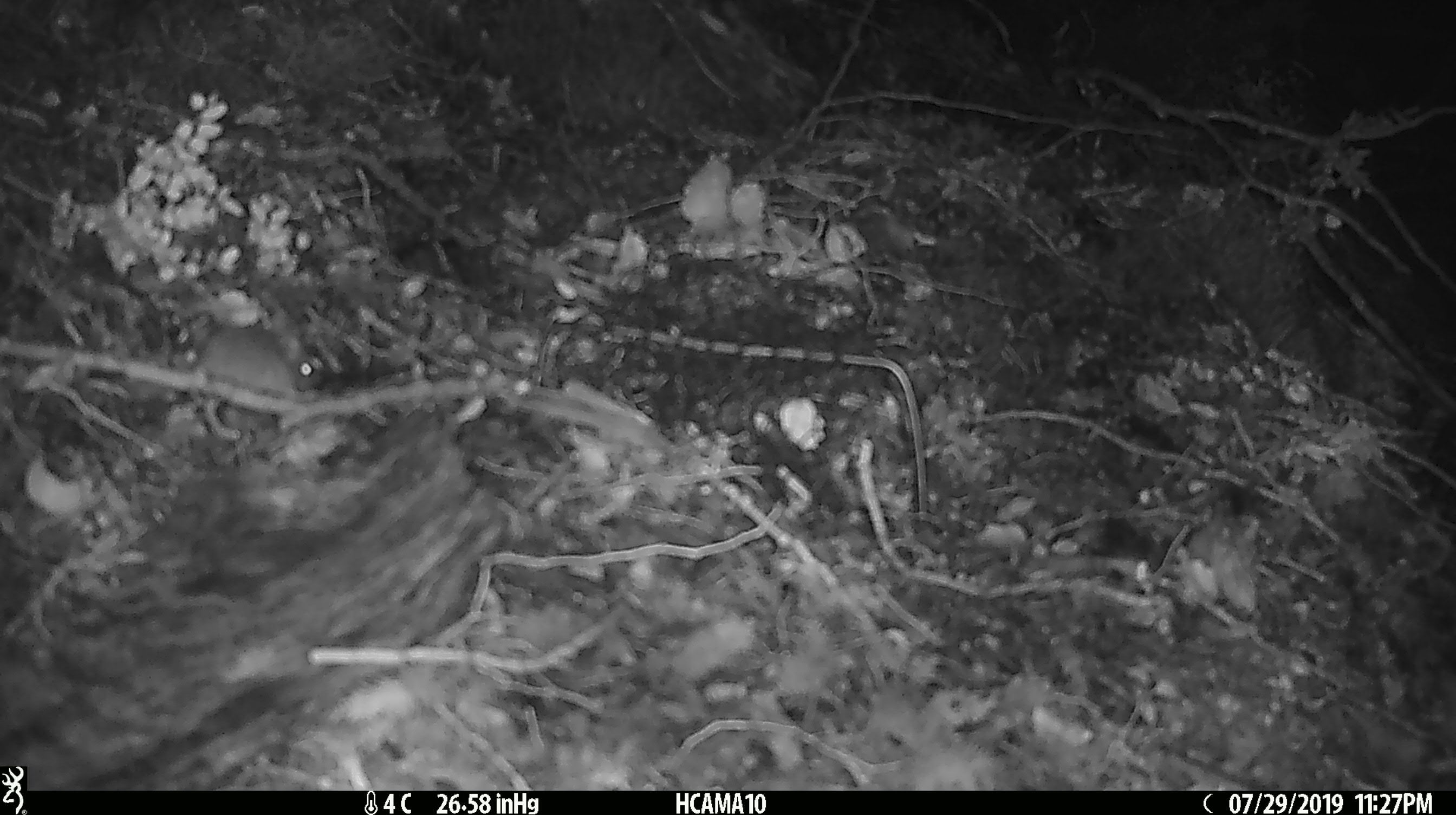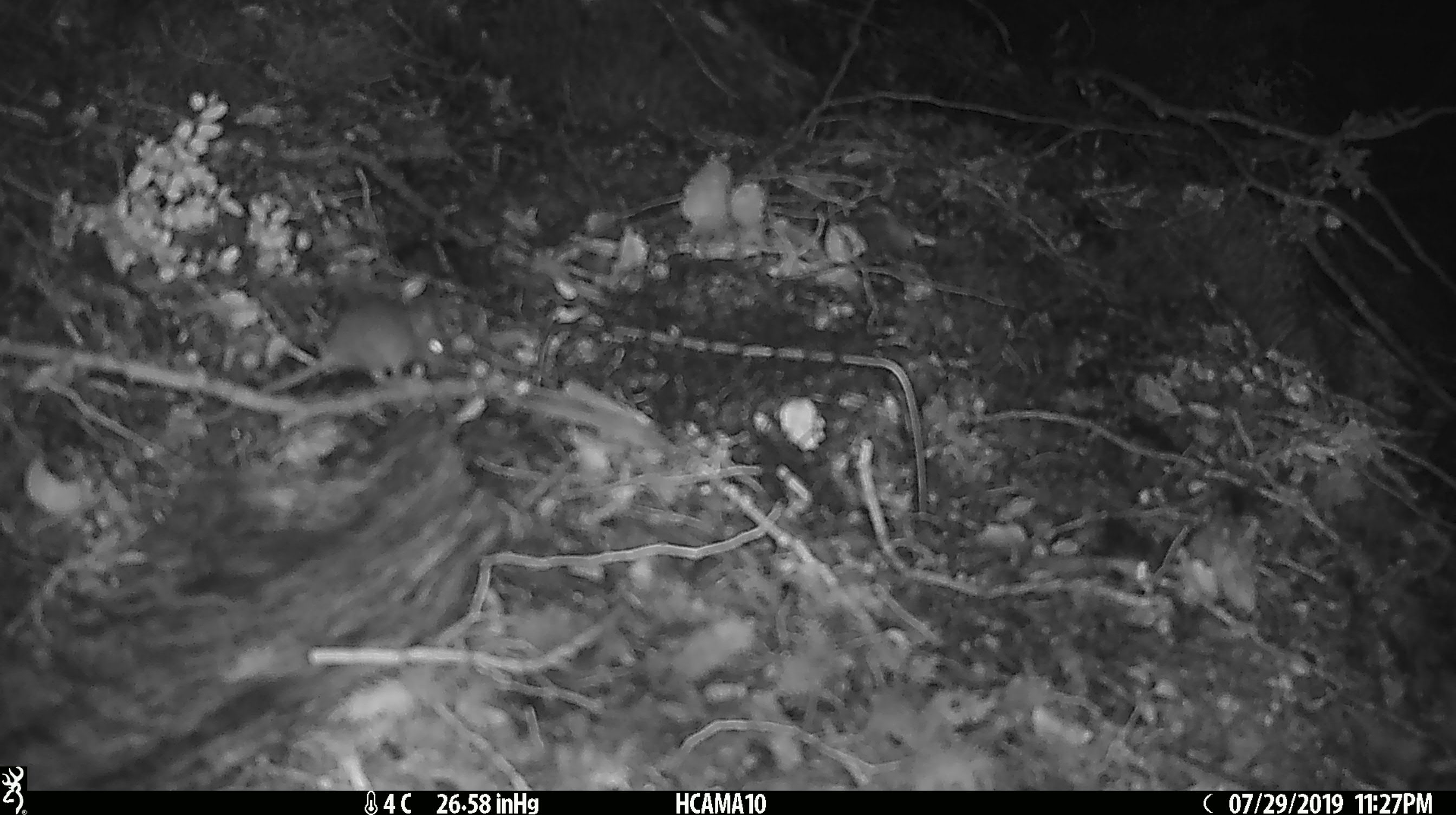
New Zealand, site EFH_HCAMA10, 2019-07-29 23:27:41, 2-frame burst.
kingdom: Animalia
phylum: Chordata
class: Mammalia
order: Rodentia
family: Muridae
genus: Mus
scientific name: Mus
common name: mouse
Mouse (Mus).